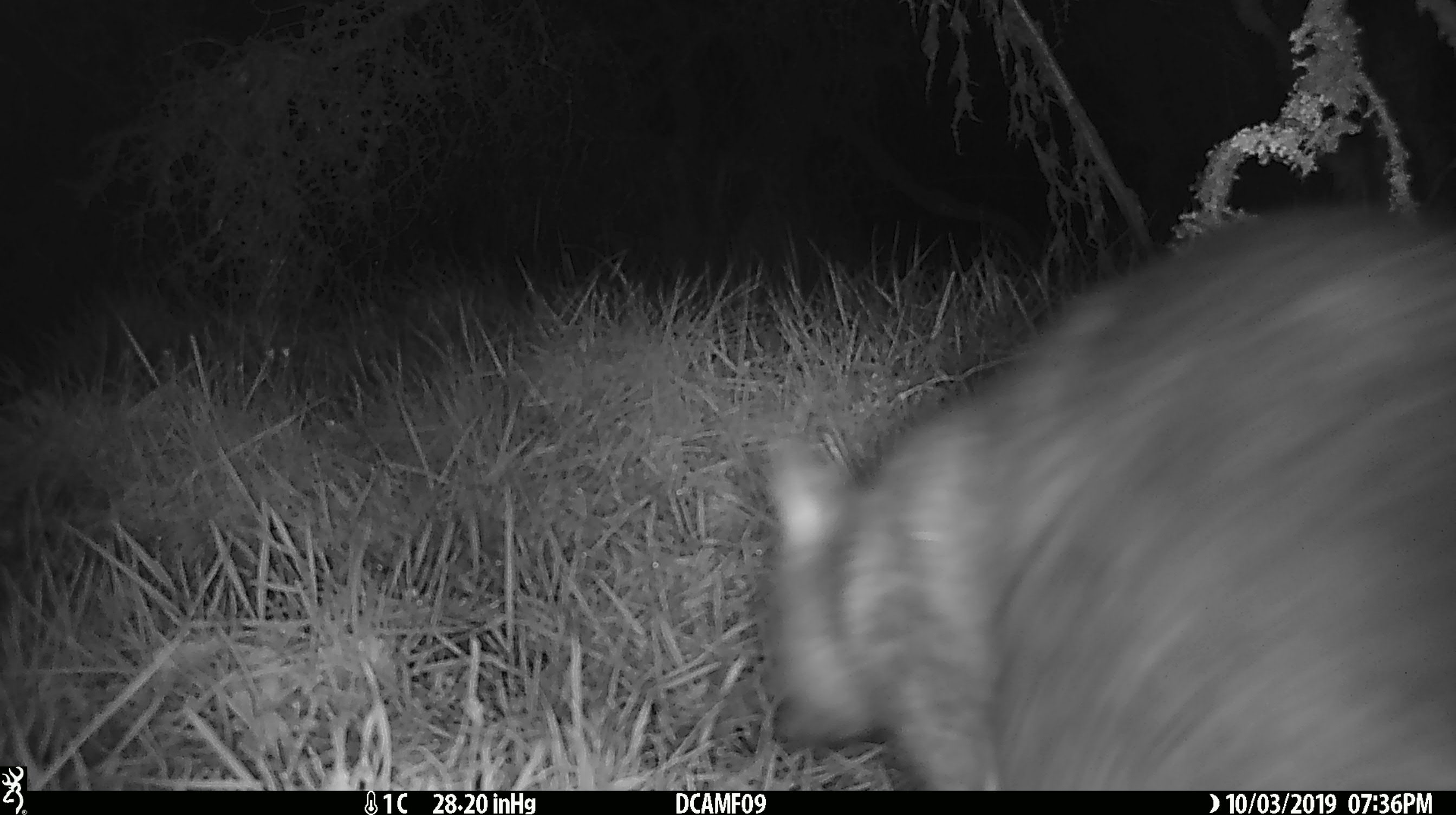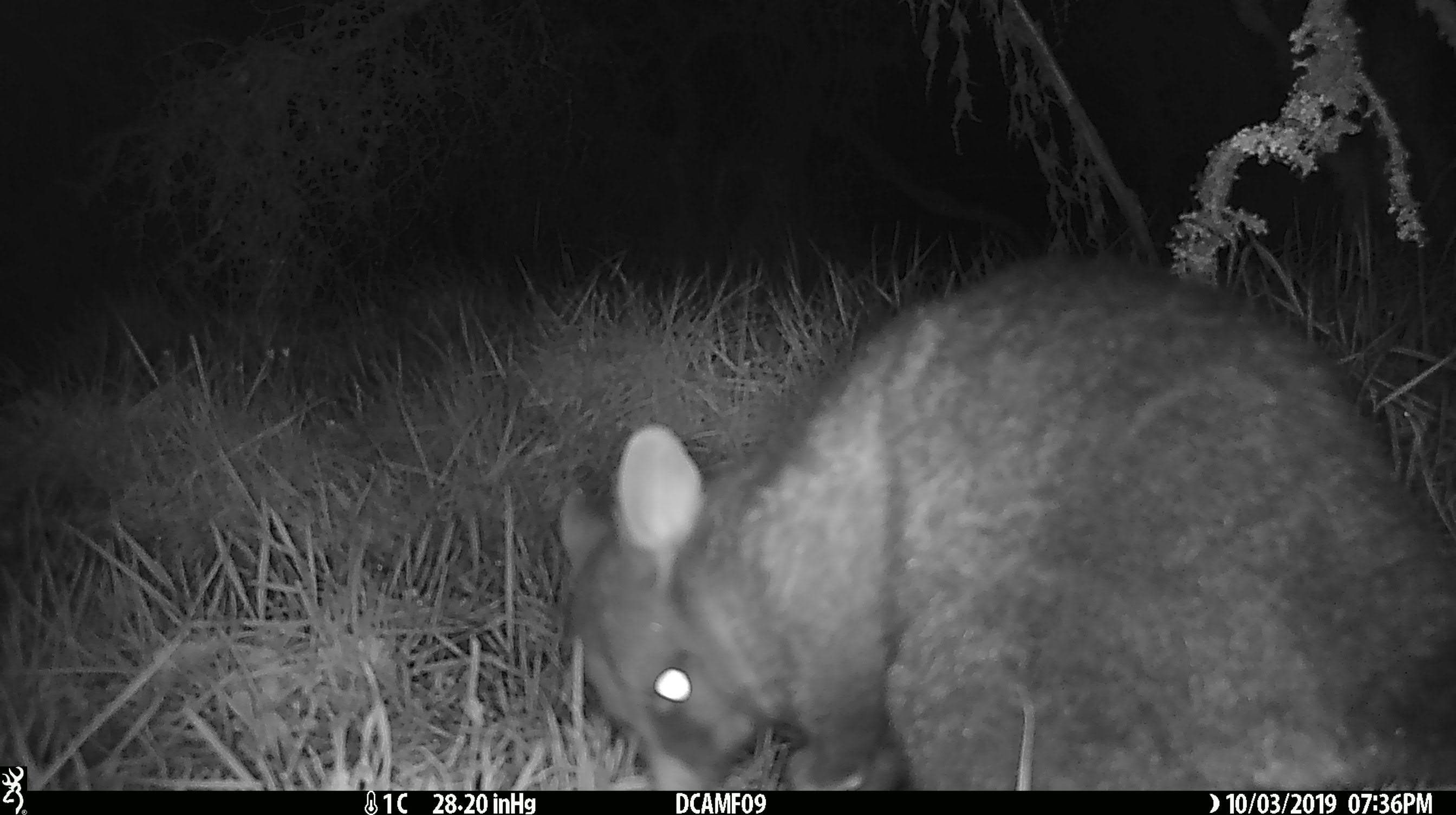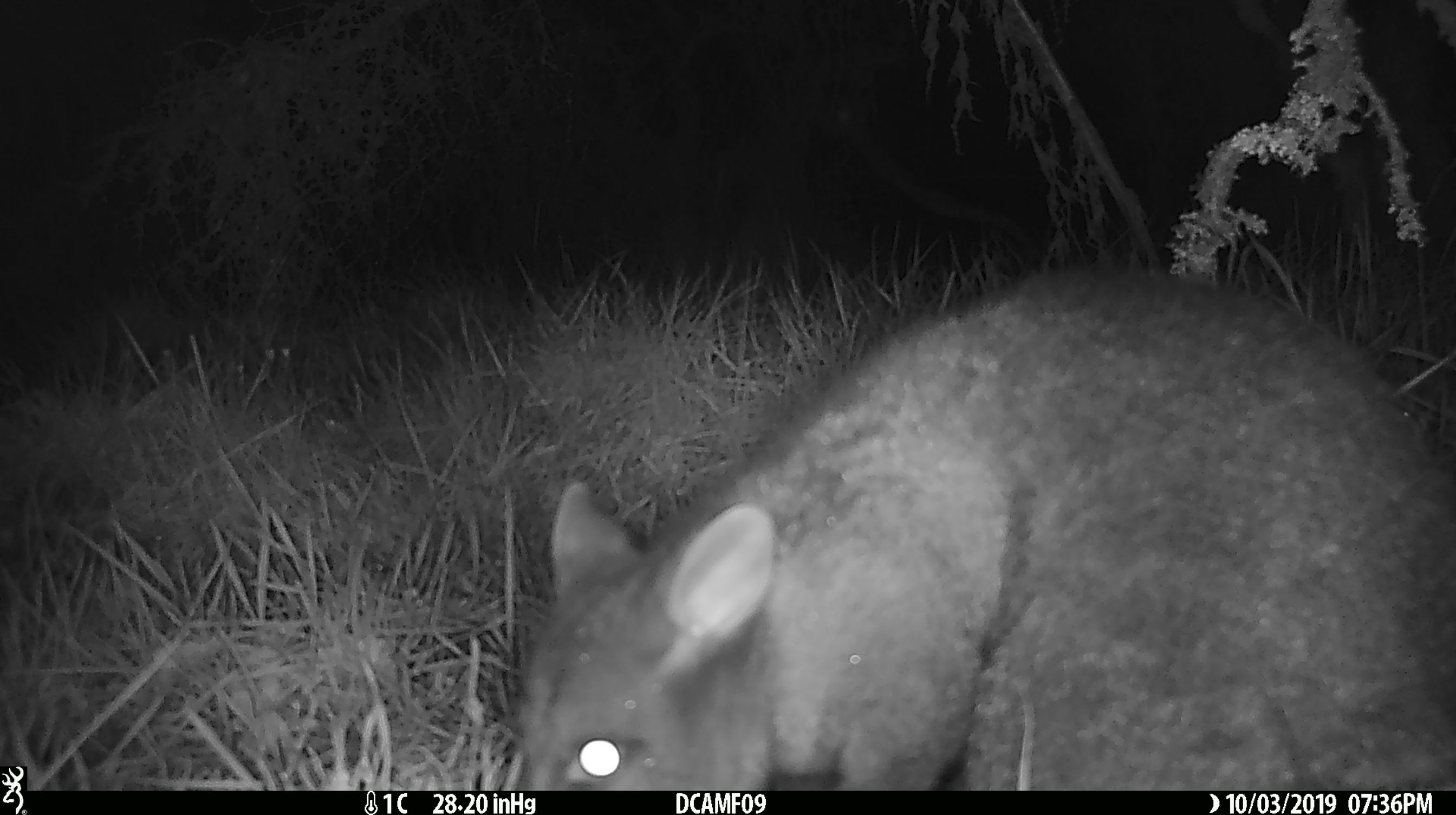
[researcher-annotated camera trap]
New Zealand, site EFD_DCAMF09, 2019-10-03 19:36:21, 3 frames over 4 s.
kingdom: Animalia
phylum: Chordata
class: Mammalia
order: Diprotodontia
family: Phalangeridae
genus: Trichosurus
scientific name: Trichosurus vulpecula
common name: common brushtail possum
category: possum